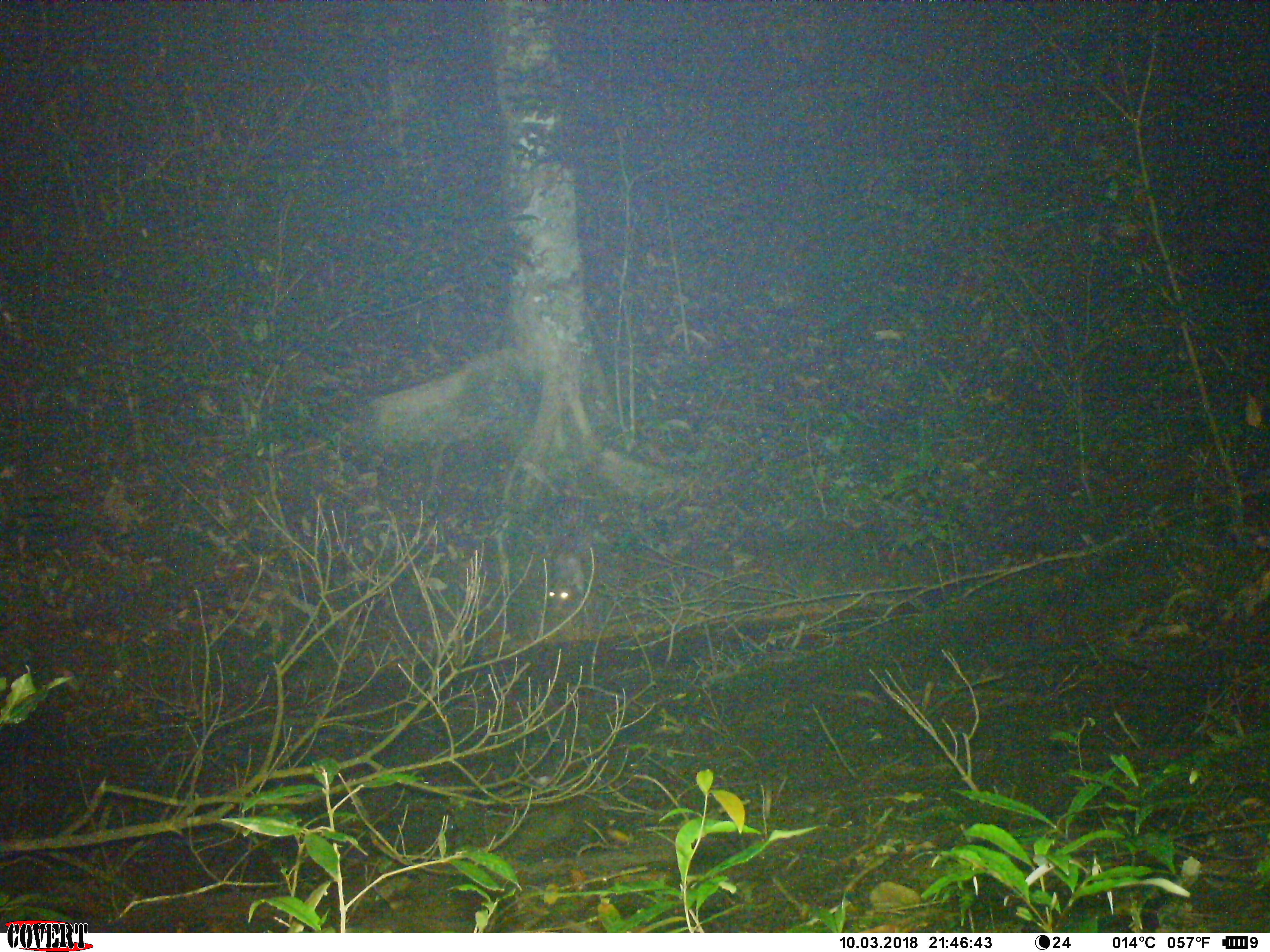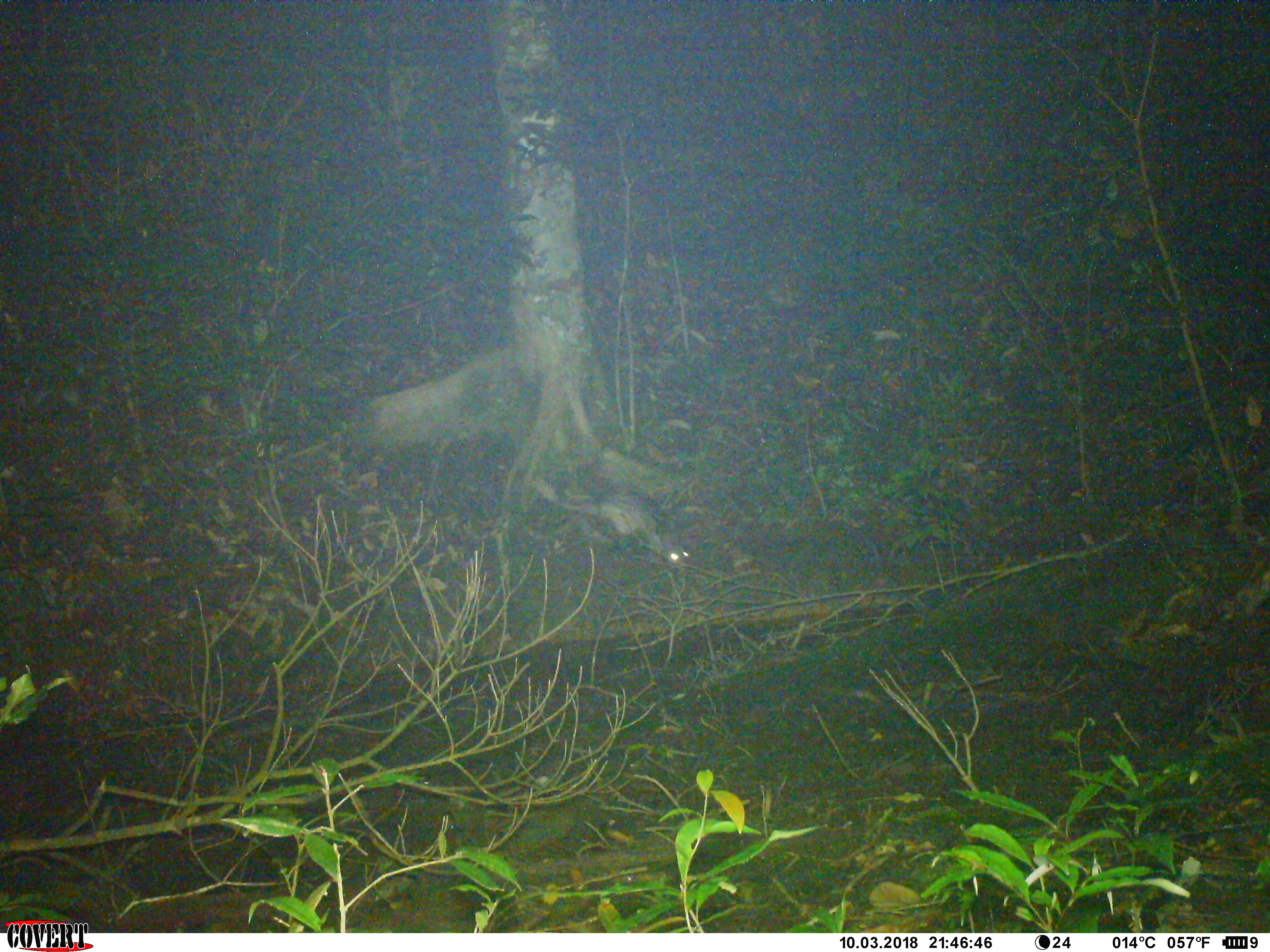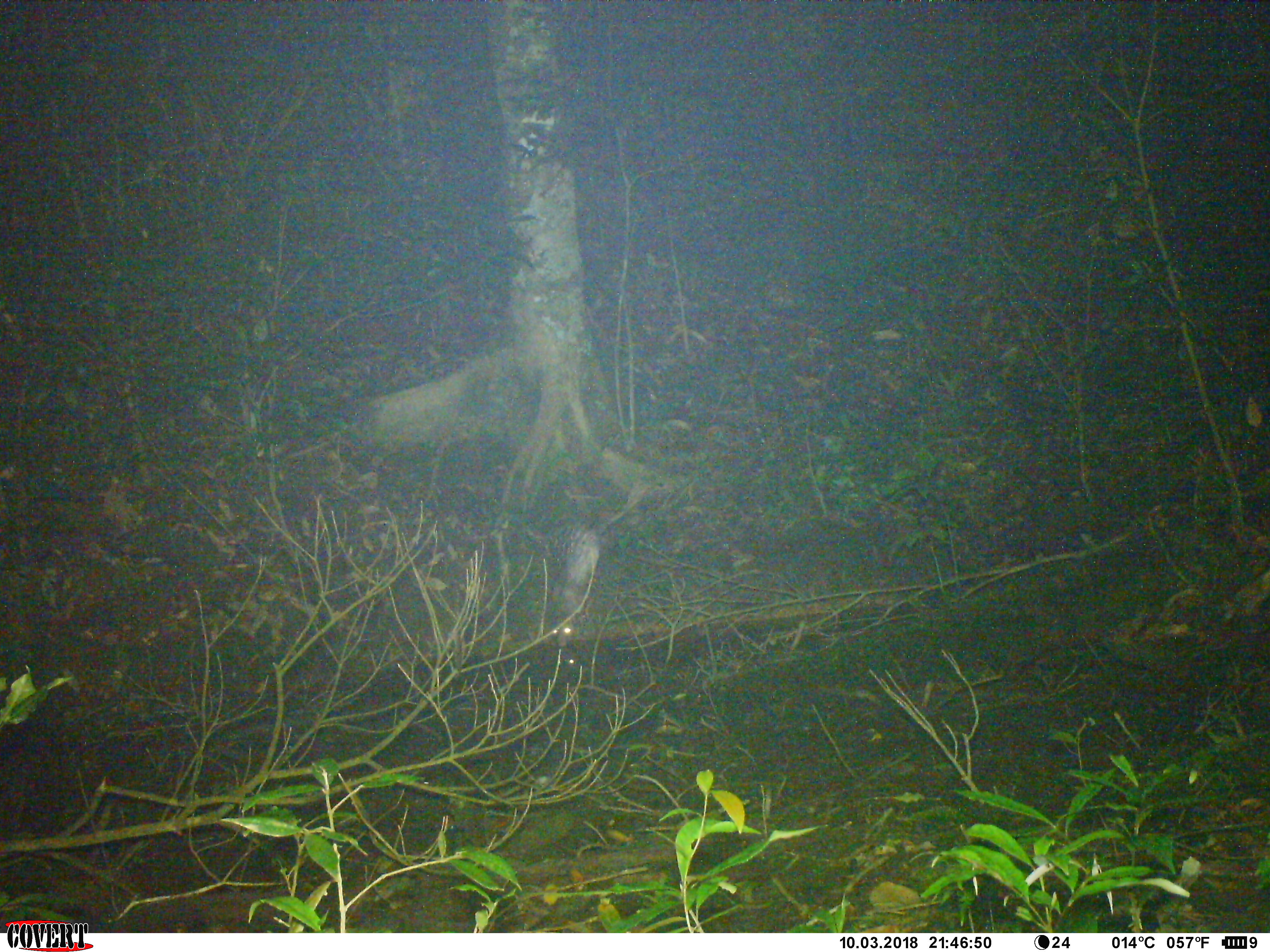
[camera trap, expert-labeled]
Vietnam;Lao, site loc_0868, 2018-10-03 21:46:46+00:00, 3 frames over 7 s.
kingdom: Animalia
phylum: Chordata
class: Mammalia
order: Rodentia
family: Hystricidae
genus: Atherurus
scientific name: Atherurus macrourus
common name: asiatic brush-tailed porcupine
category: asiatic brush tailed porcupine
Asiatic brush tailed porcupine (asiatic brush-tailed porcupine) (Atherurus macrourus). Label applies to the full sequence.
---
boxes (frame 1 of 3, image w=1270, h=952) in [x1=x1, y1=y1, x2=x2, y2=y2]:
asiatic brush tailed porcupine: [x1=546, y1=494, x2=589, y2=623]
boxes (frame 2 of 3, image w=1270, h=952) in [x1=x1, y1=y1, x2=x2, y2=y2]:
asiatic brush tailed porcupine: [x1=574, y1=484, x2=692, y2=564]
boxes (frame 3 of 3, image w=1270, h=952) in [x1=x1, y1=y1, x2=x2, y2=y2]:
asiatic brush tailed porcupine: [x1=552, y1=521, x2=600, y2=648]